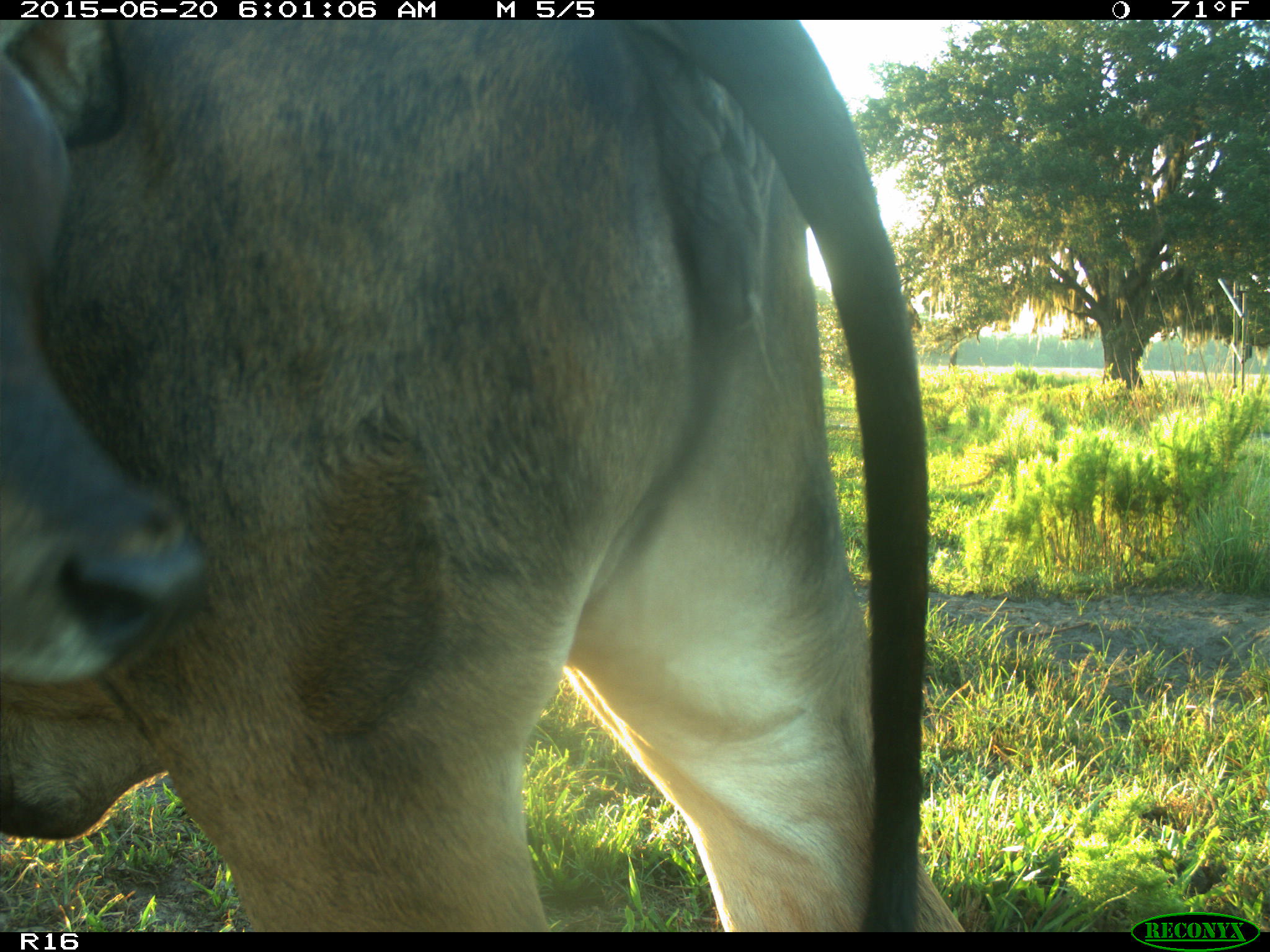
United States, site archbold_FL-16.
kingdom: Animalia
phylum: Chordata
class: Mammalia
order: Artiodactyla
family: Bovidae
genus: Bos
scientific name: Bos taurus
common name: domestic cow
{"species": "Bos taurus (domestic cow)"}